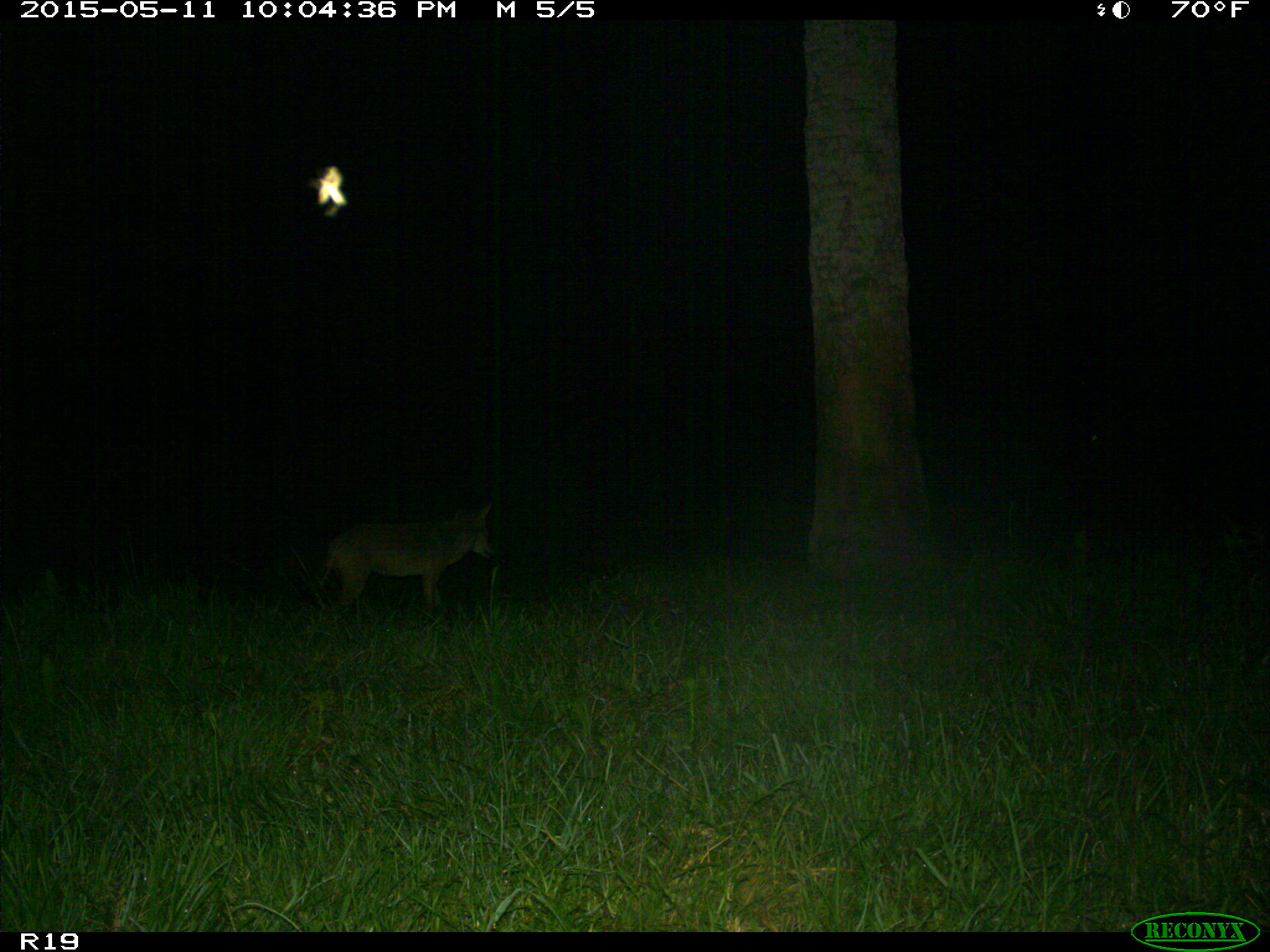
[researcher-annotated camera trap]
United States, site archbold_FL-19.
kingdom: Animalia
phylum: Chordata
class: Mammalia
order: Carnivora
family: Canidae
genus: Canis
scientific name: Canis latrans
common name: coyote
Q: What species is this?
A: Canis latrans (coyote).